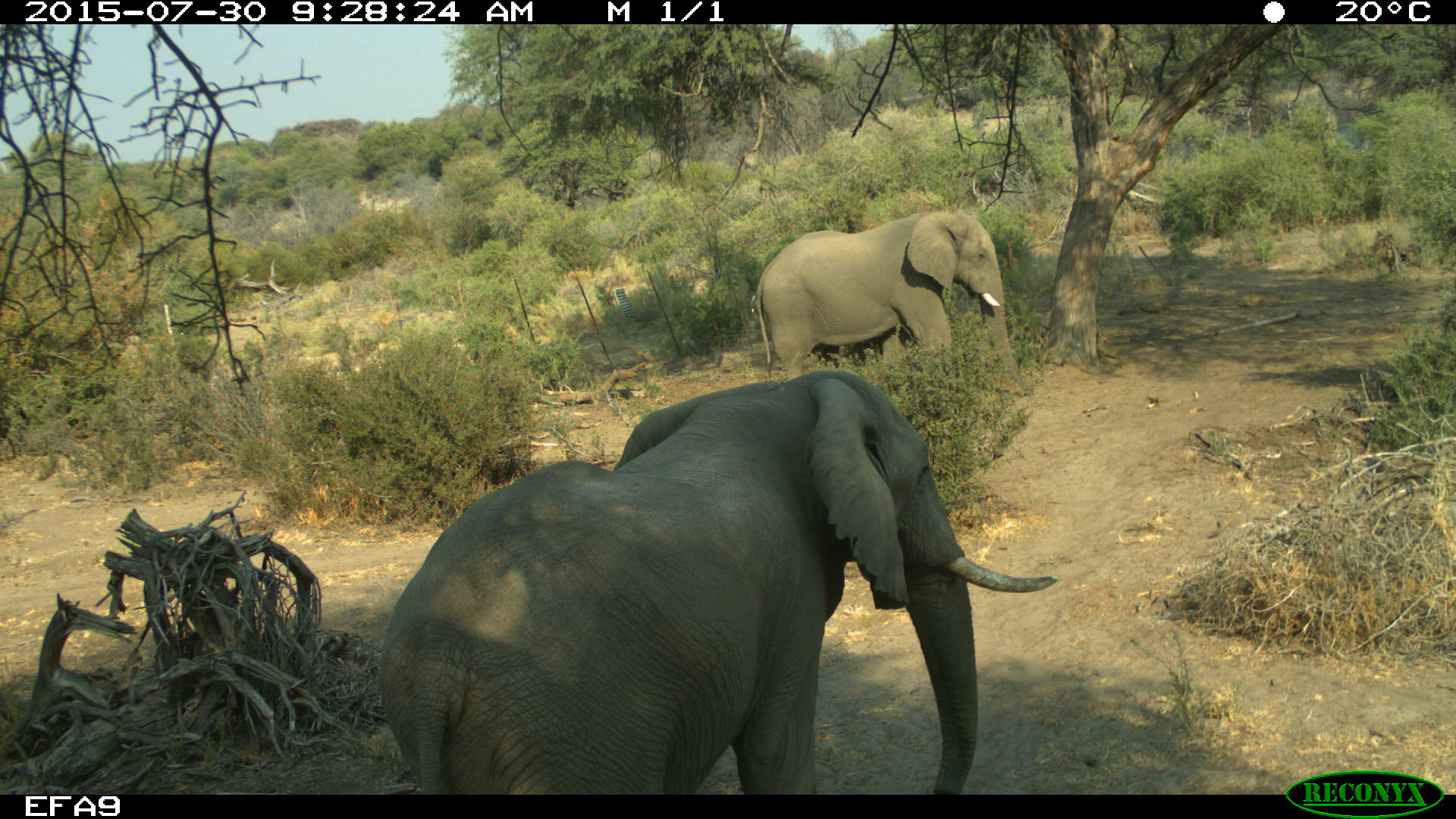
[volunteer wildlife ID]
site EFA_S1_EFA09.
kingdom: Animalia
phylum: Chordata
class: Mammalia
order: Proboscidea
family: Elephantidae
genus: Loxodonta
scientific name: Loxodonta africana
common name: african bush elephant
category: elephant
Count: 2.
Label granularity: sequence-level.